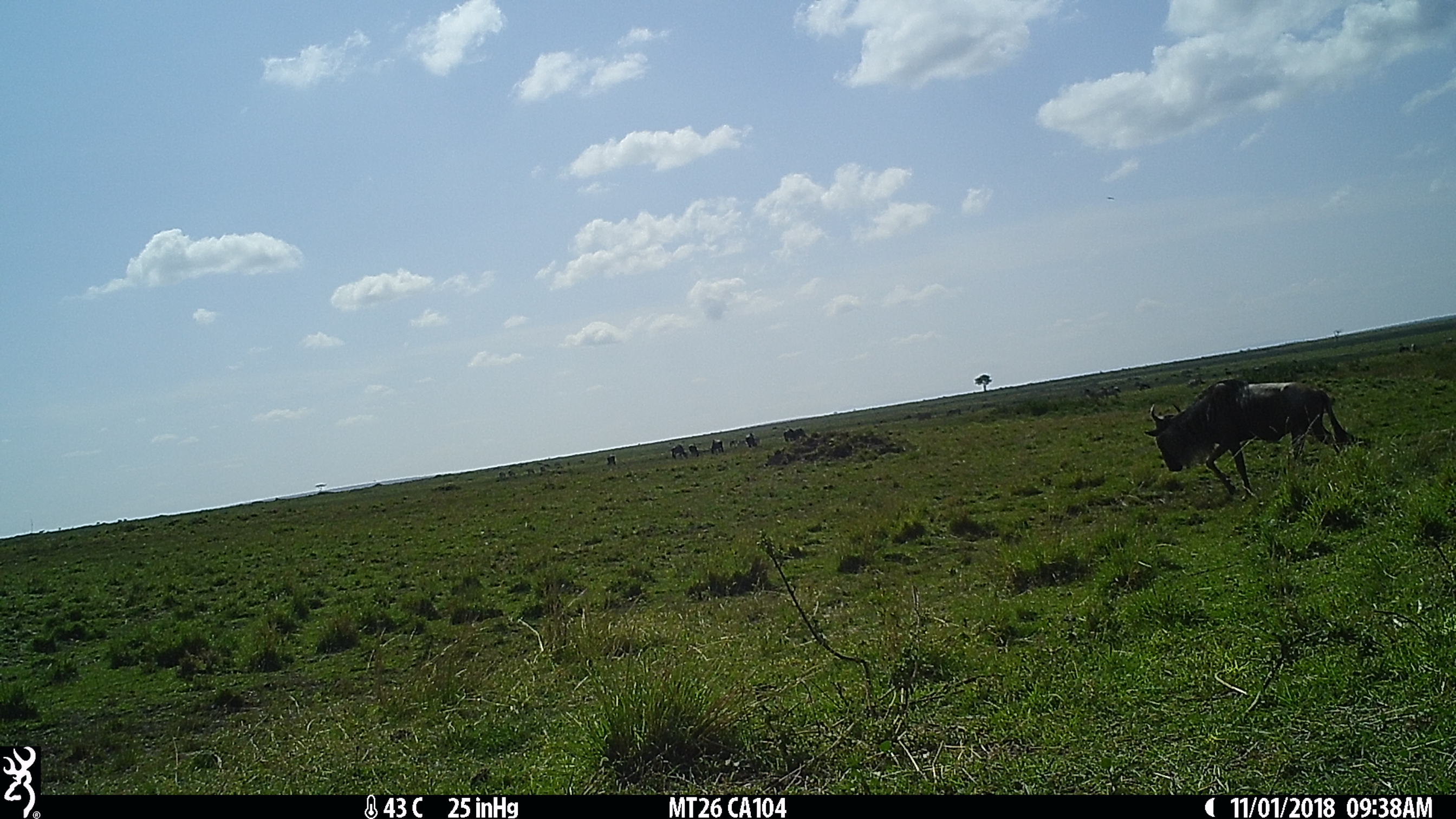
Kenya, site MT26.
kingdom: Animalia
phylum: Chordata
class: Mammalia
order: Artiodactyla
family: Bovidae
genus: Connochaetes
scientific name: Connochaetes taurinus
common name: blue wildebeest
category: wildebeest